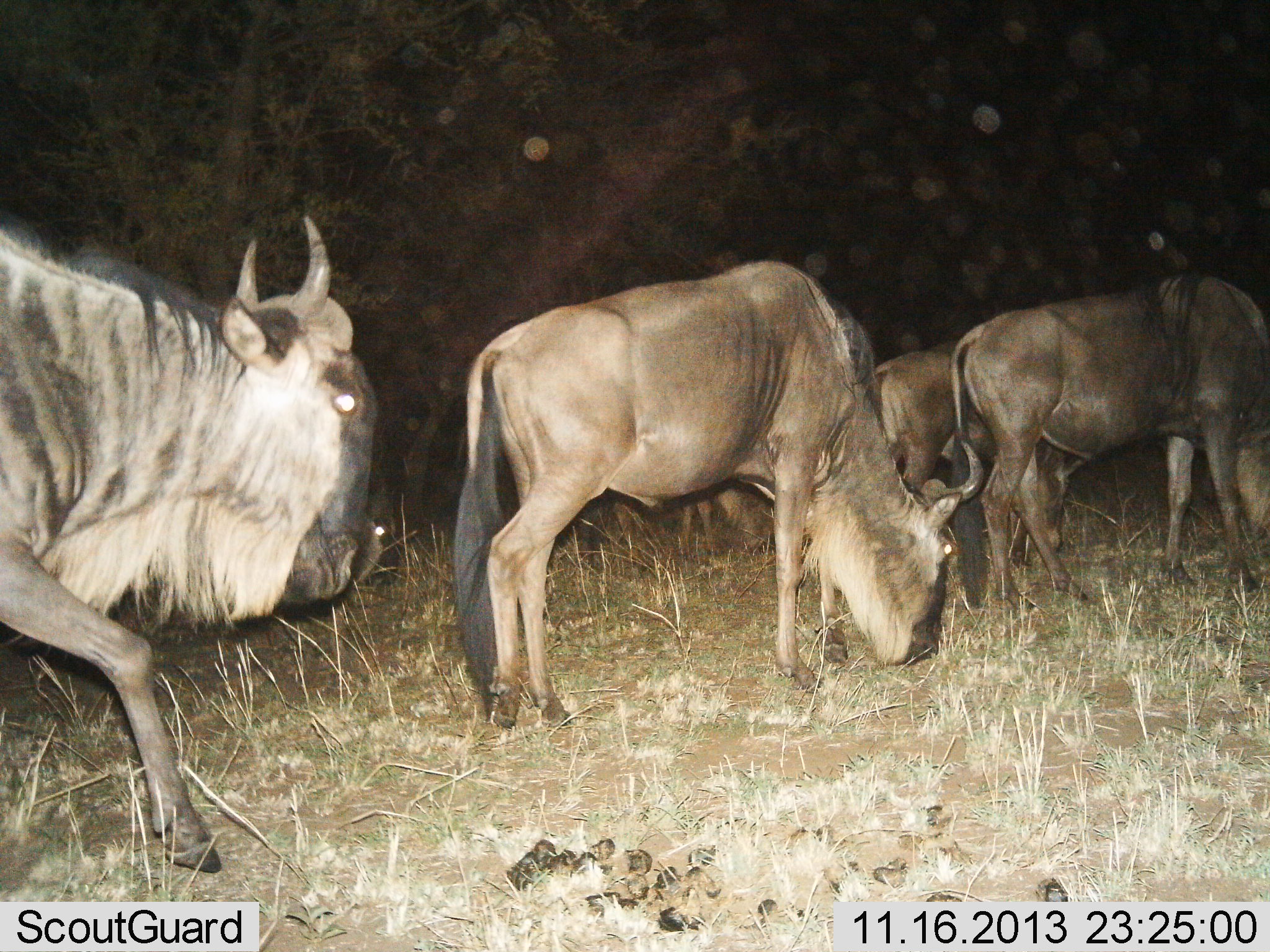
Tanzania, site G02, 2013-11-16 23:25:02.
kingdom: Animalia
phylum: Chordata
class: Mammalia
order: Artiodactyla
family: Bovidae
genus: Connochaetes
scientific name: Connochaetes taurinus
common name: blue wildebeest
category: wildebeest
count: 4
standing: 20%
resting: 0%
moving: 60%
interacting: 0%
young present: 0%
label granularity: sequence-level